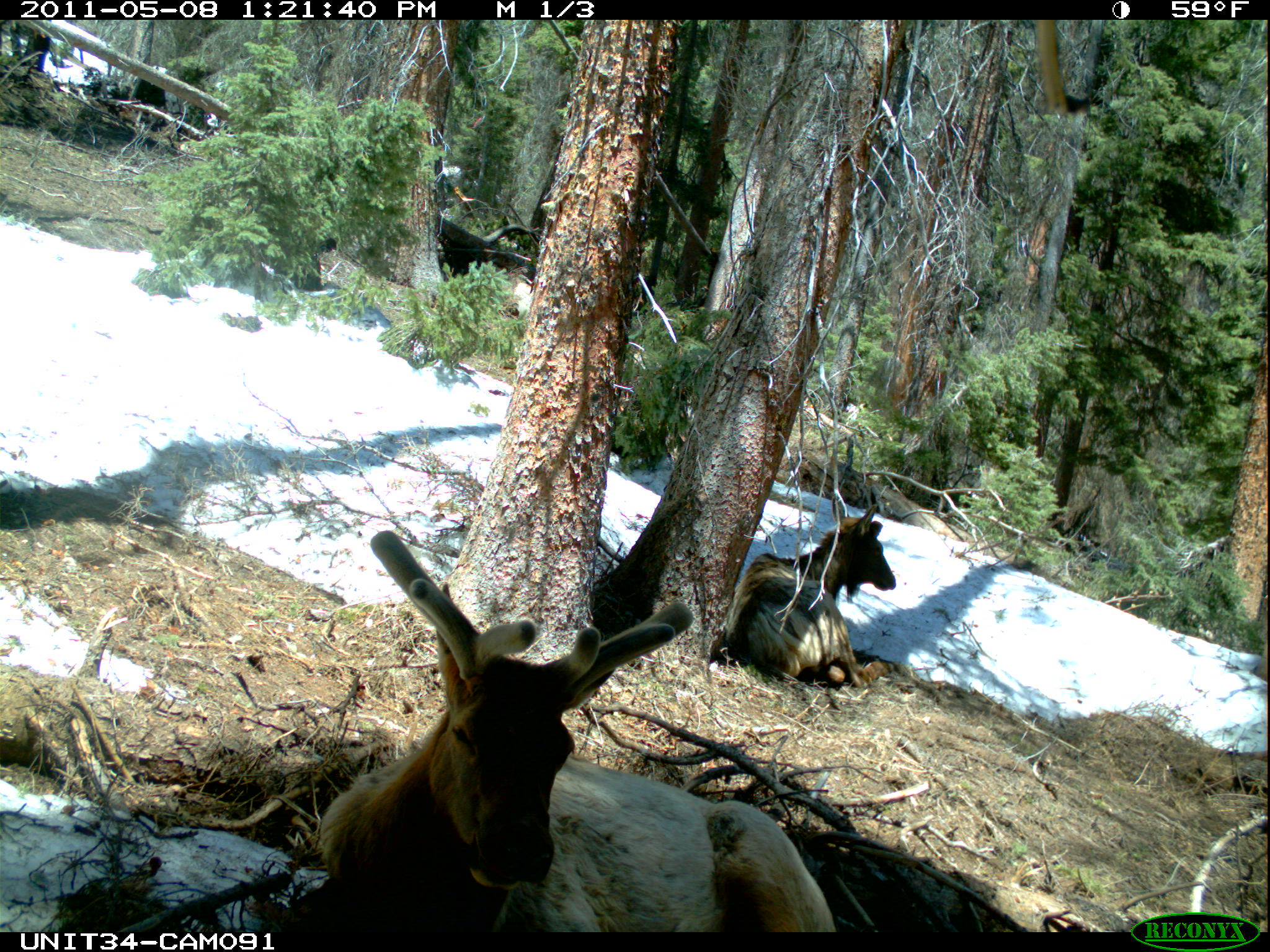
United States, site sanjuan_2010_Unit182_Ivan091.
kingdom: Animalia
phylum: Chordata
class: Mammalia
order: Artiodactyla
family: Cervidae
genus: Cervus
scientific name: Cervus elaphus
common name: red deer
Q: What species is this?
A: Cervus elaphus (red deer).